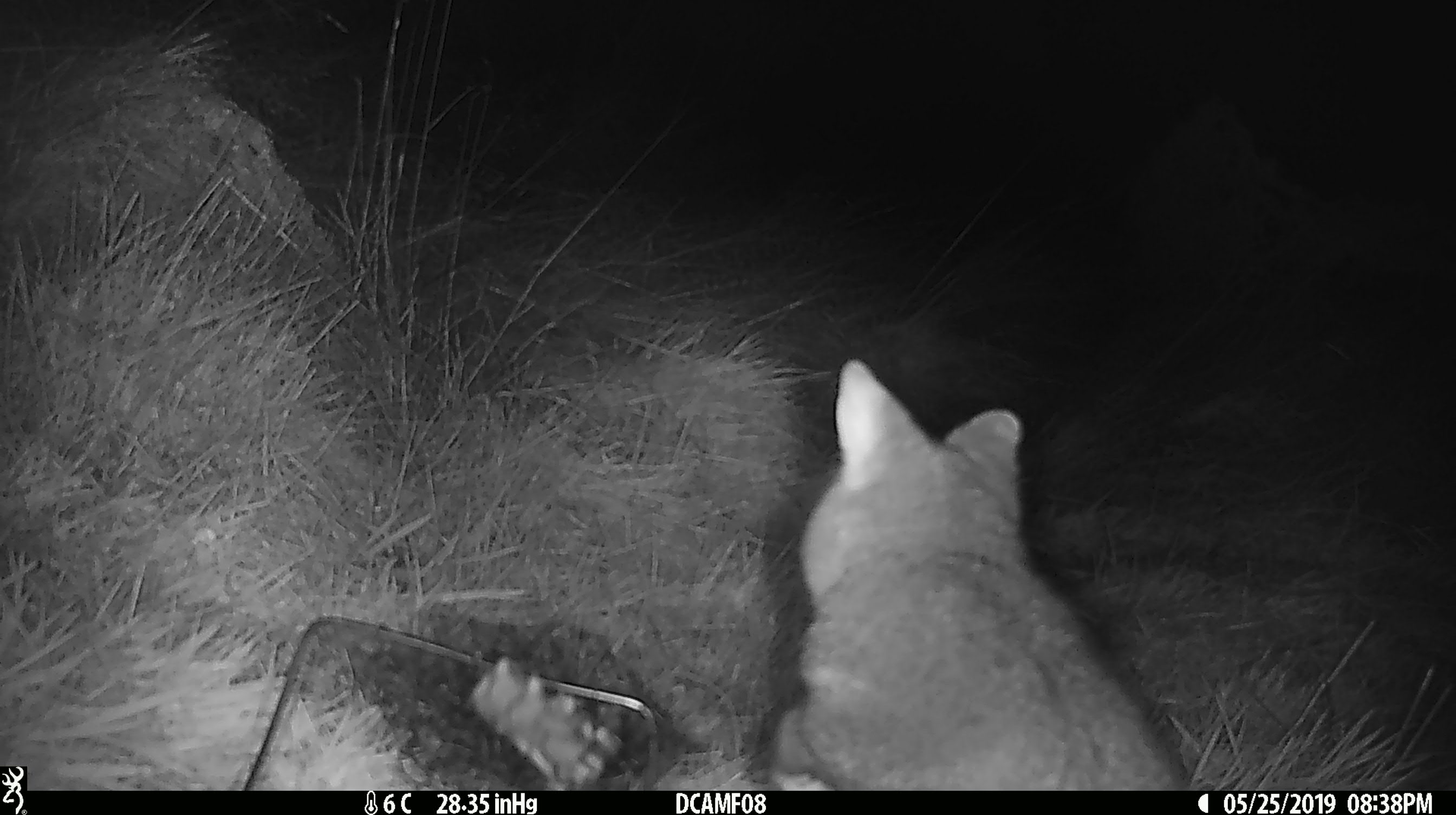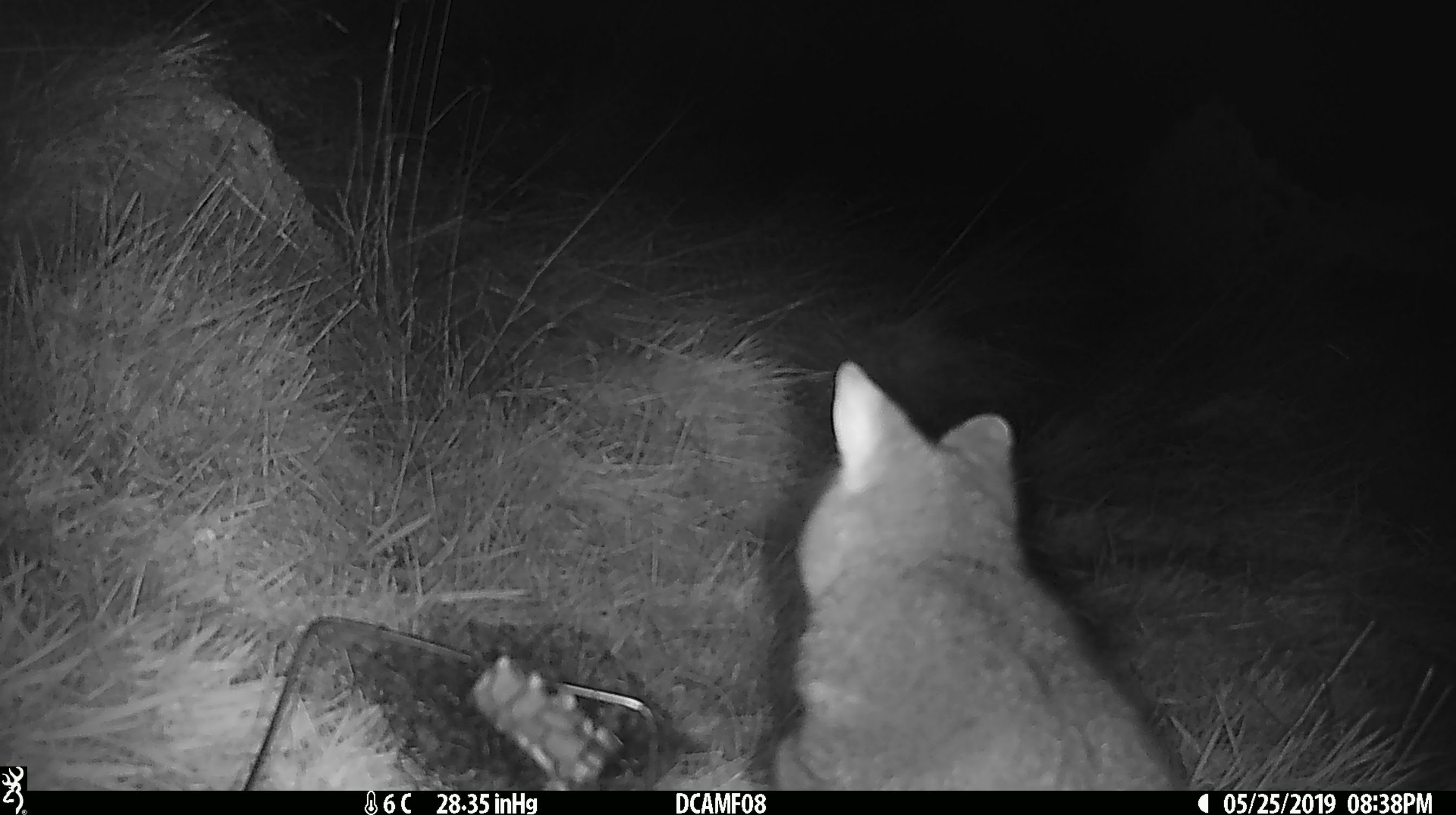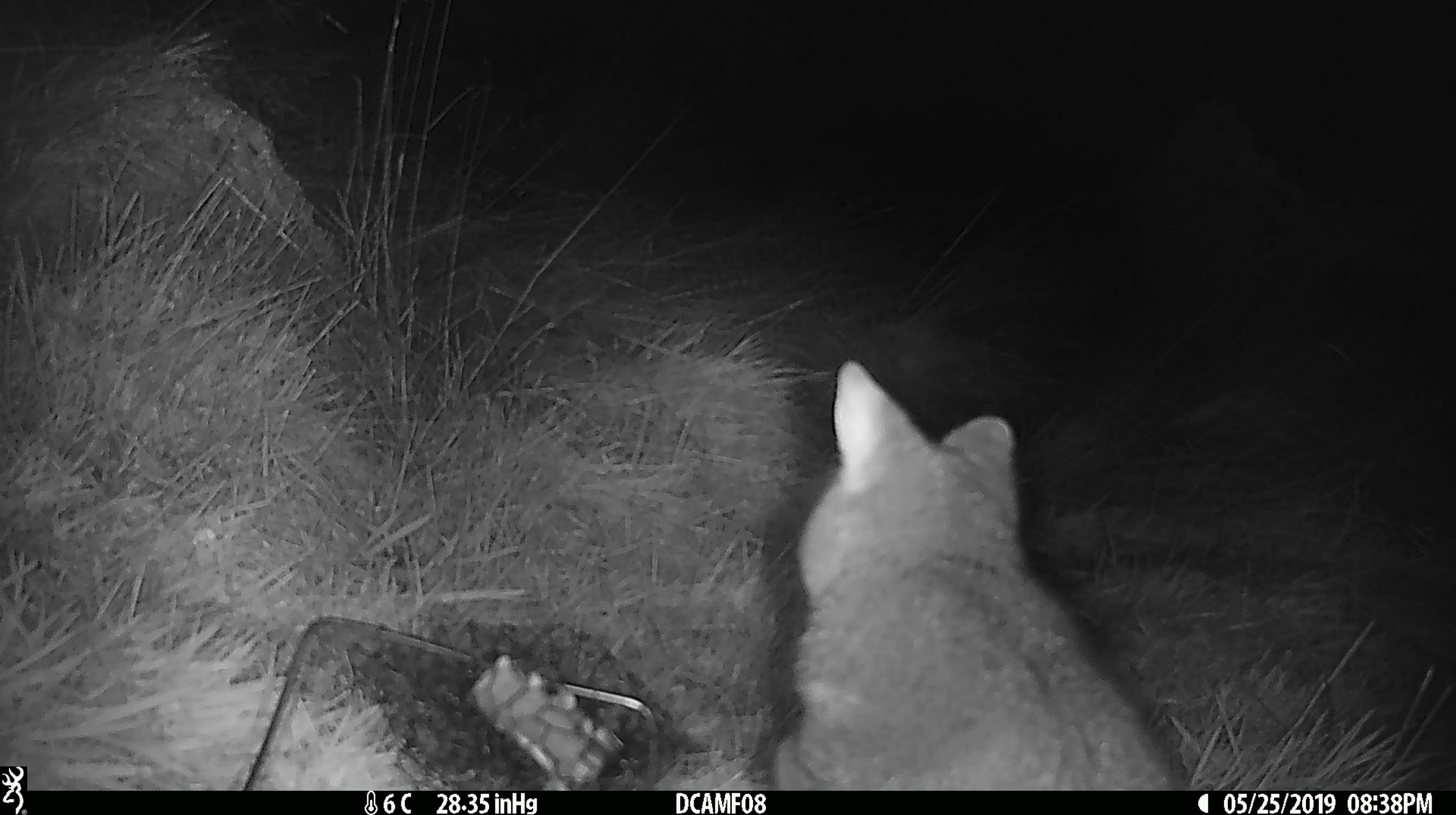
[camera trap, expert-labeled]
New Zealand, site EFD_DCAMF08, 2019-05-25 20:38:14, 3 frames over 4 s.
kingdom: Animalia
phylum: Chordata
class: Mammalia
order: Diprotodontia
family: Phalangeridae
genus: Trichosurus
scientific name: Trichosurus vulpecula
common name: common brushtail possum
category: possum